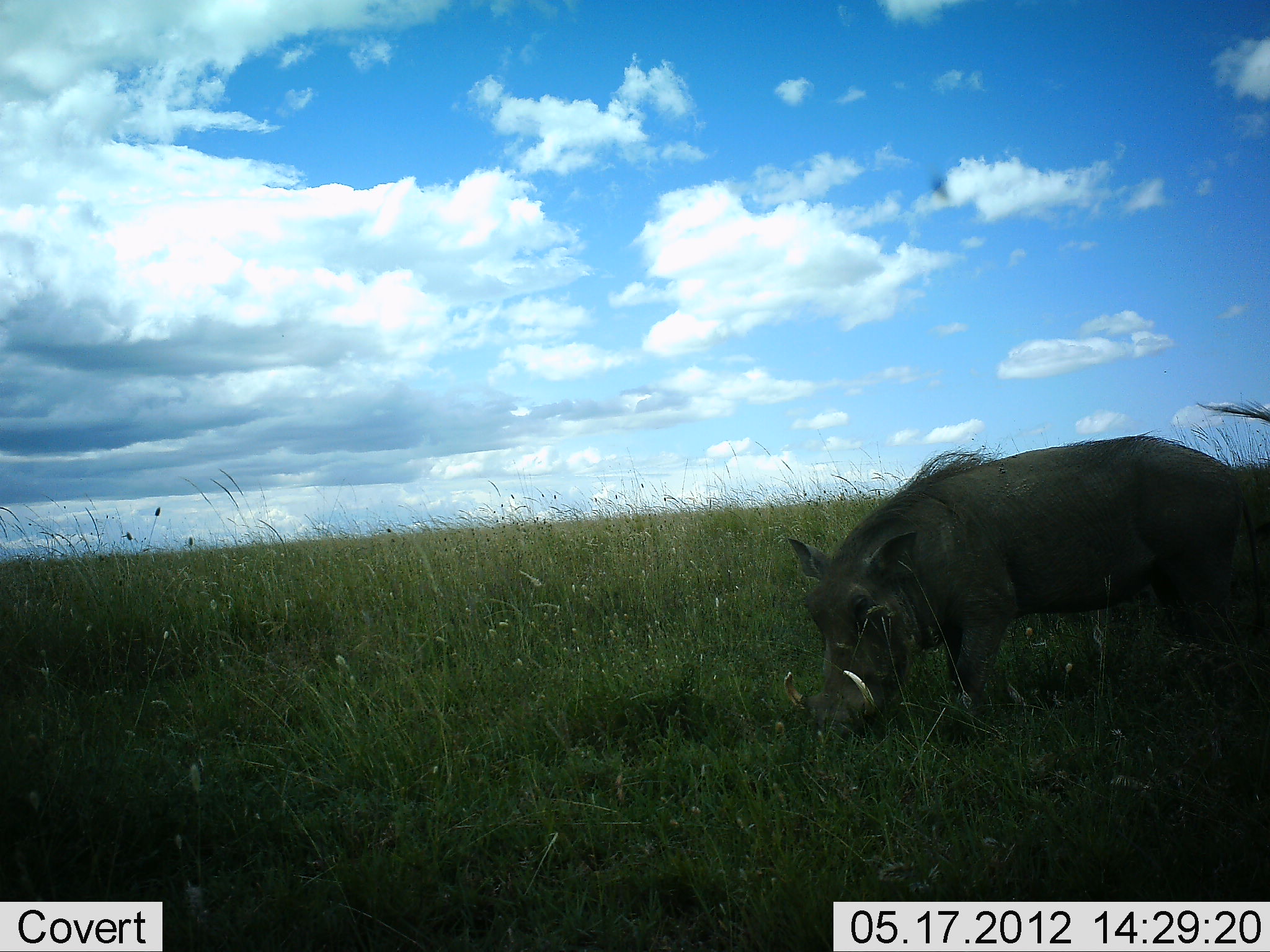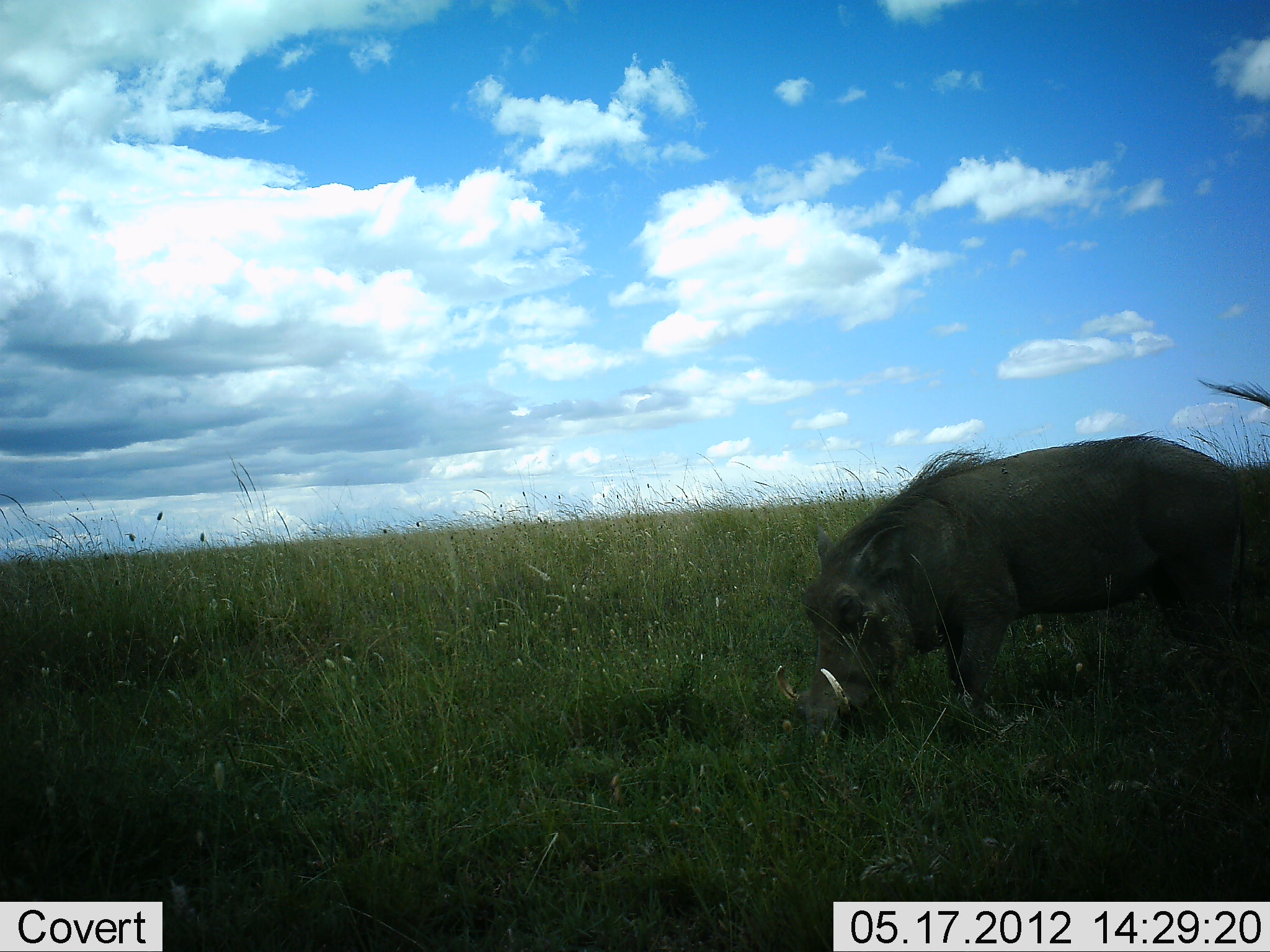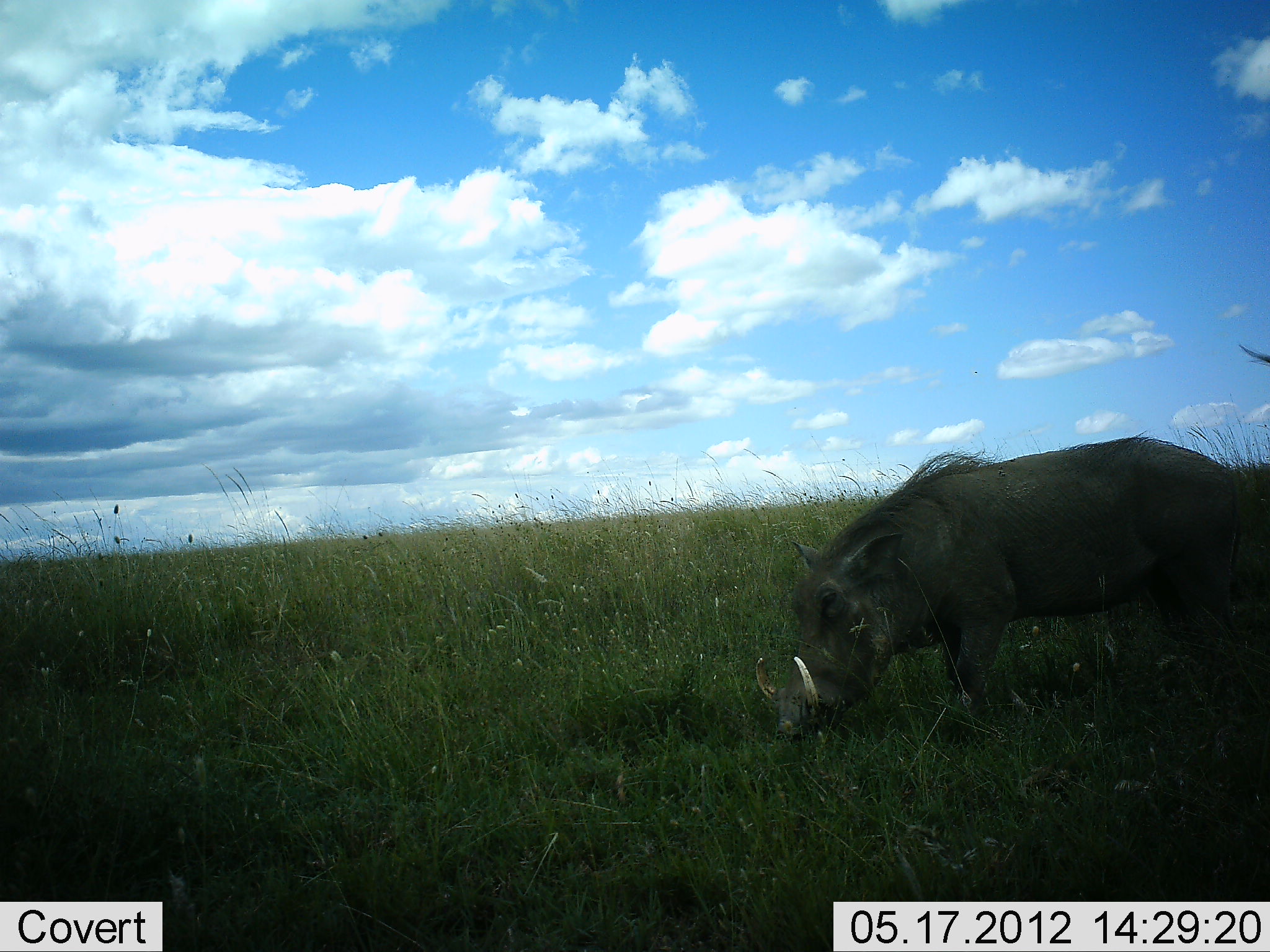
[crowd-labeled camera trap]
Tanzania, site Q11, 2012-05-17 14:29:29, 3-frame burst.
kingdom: Animalia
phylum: Chordata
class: Mammalia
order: Artiodactyla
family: Suidae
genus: Phacochoerus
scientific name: Phacochoerus africanus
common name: warthog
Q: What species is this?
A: Warthog (Phacochoerus africanus).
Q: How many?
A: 1.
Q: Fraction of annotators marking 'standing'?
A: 40%.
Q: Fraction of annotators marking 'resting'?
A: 0%.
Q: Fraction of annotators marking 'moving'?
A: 0%.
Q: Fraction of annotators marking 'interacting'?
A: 0%.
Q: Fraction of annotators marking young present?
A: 0%.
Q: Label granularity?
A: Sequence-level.